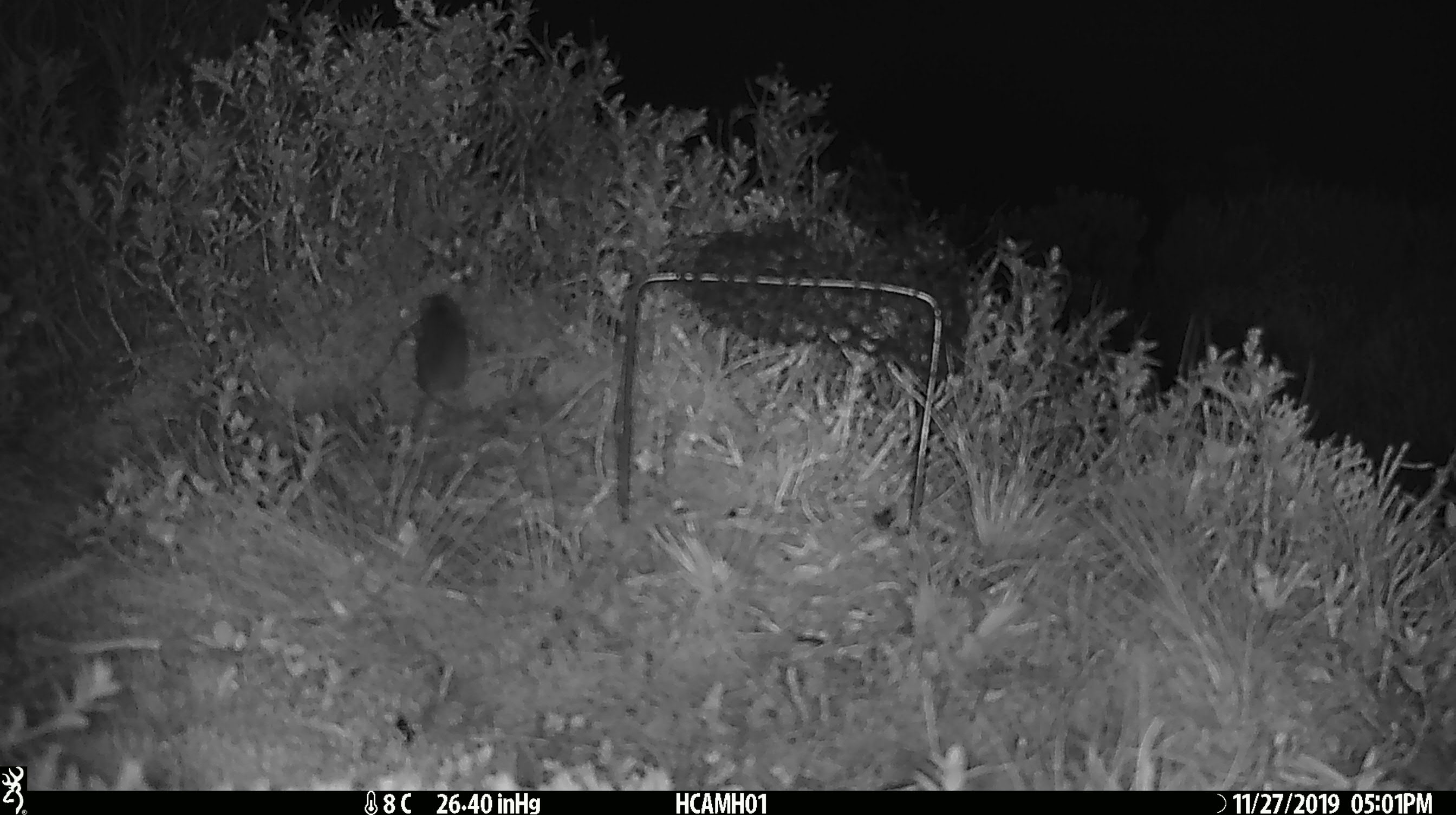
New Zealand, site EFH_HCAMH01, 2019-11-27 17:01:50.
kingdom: Animalia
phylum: Chordata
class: Mammalia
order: Rodentia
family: Muridae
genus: Mus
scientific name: Mus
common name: mouse